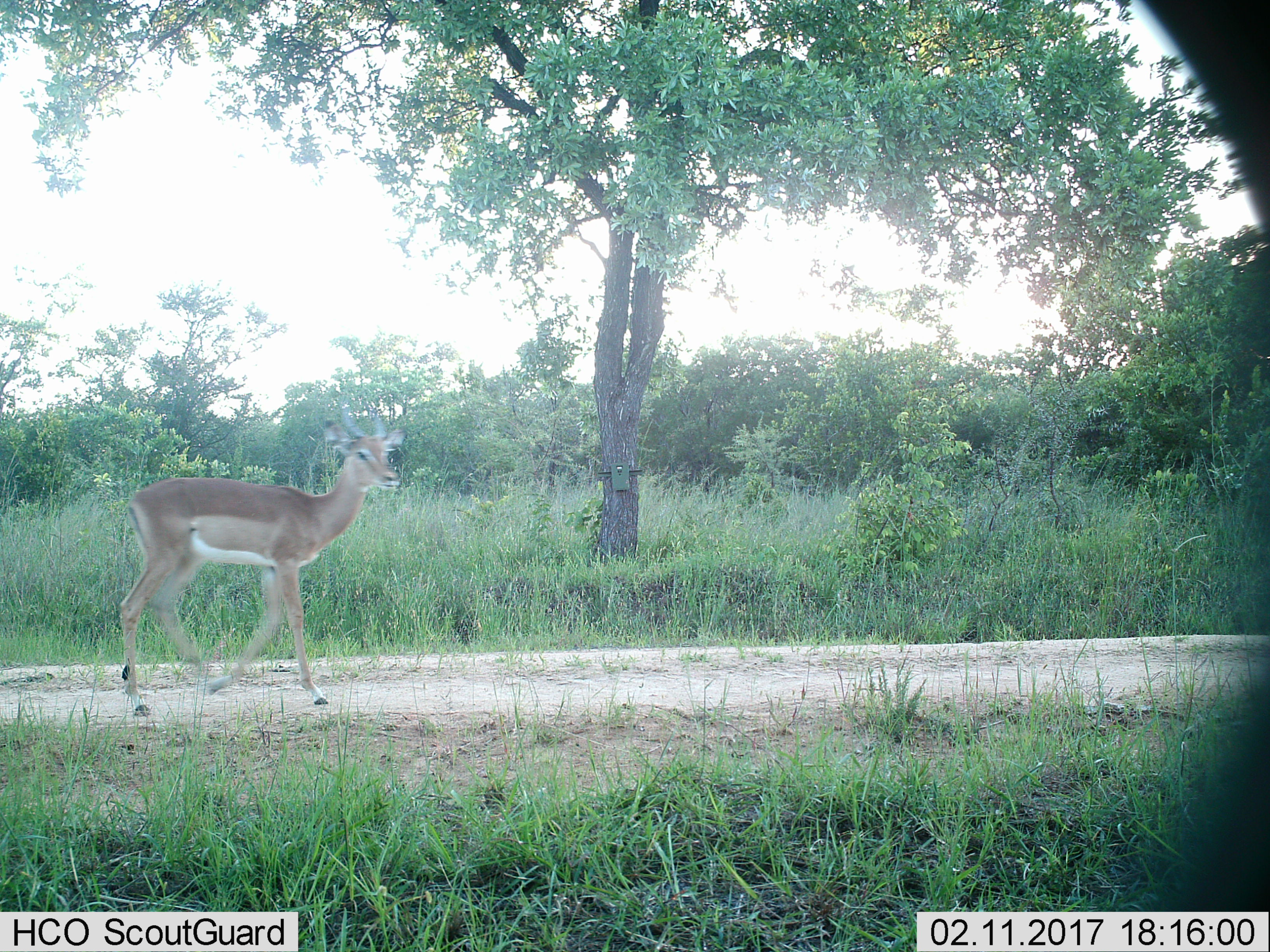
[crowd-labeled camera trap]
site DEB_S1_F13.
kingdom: Animalia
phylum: Chordata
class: Mammalia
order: Artiodactyla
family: Bovidae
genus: Aepyceros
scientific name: Aepyceros melampus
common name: impala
Impala (Aepyceros melampus), count 1. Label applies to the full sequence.